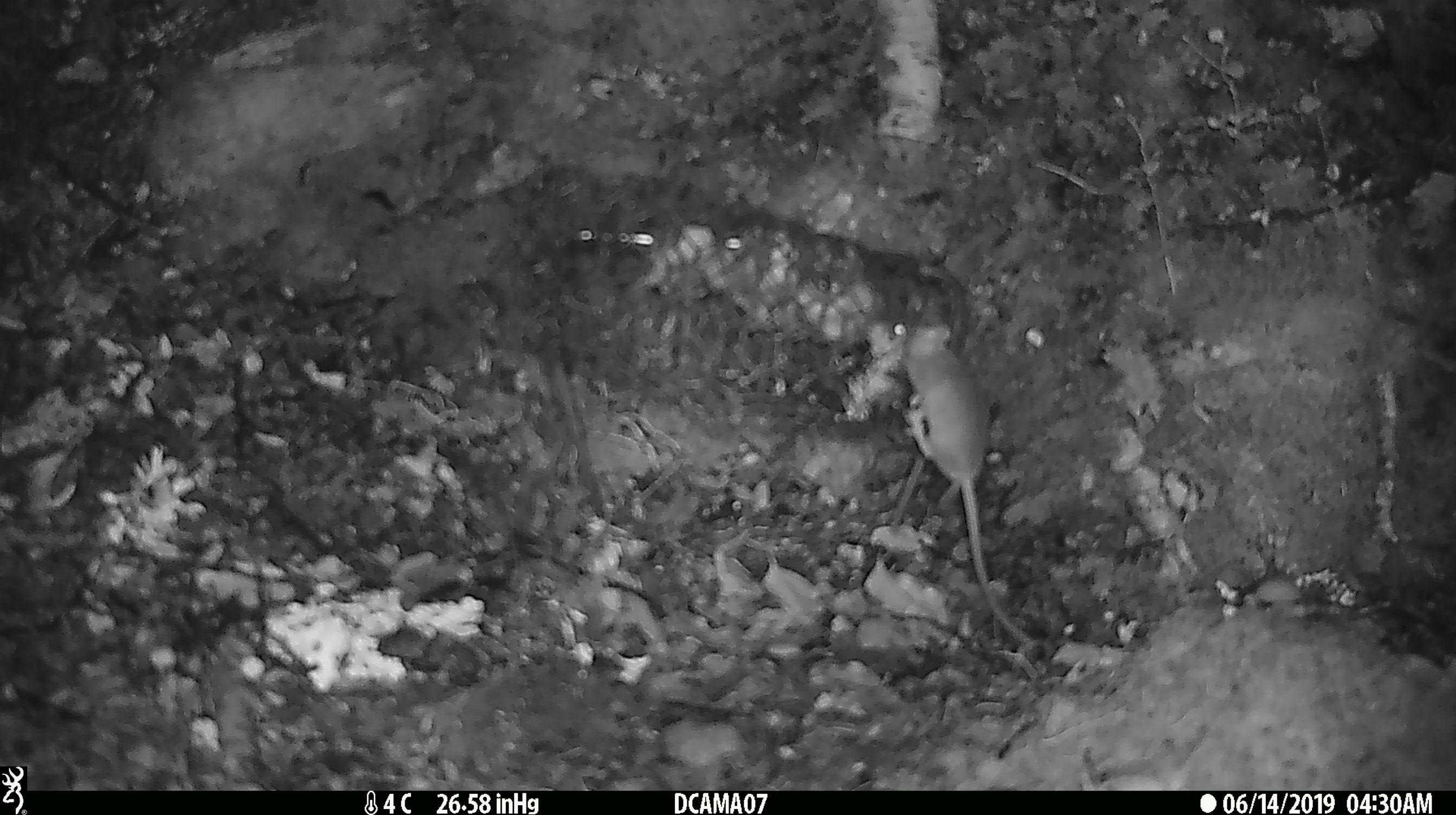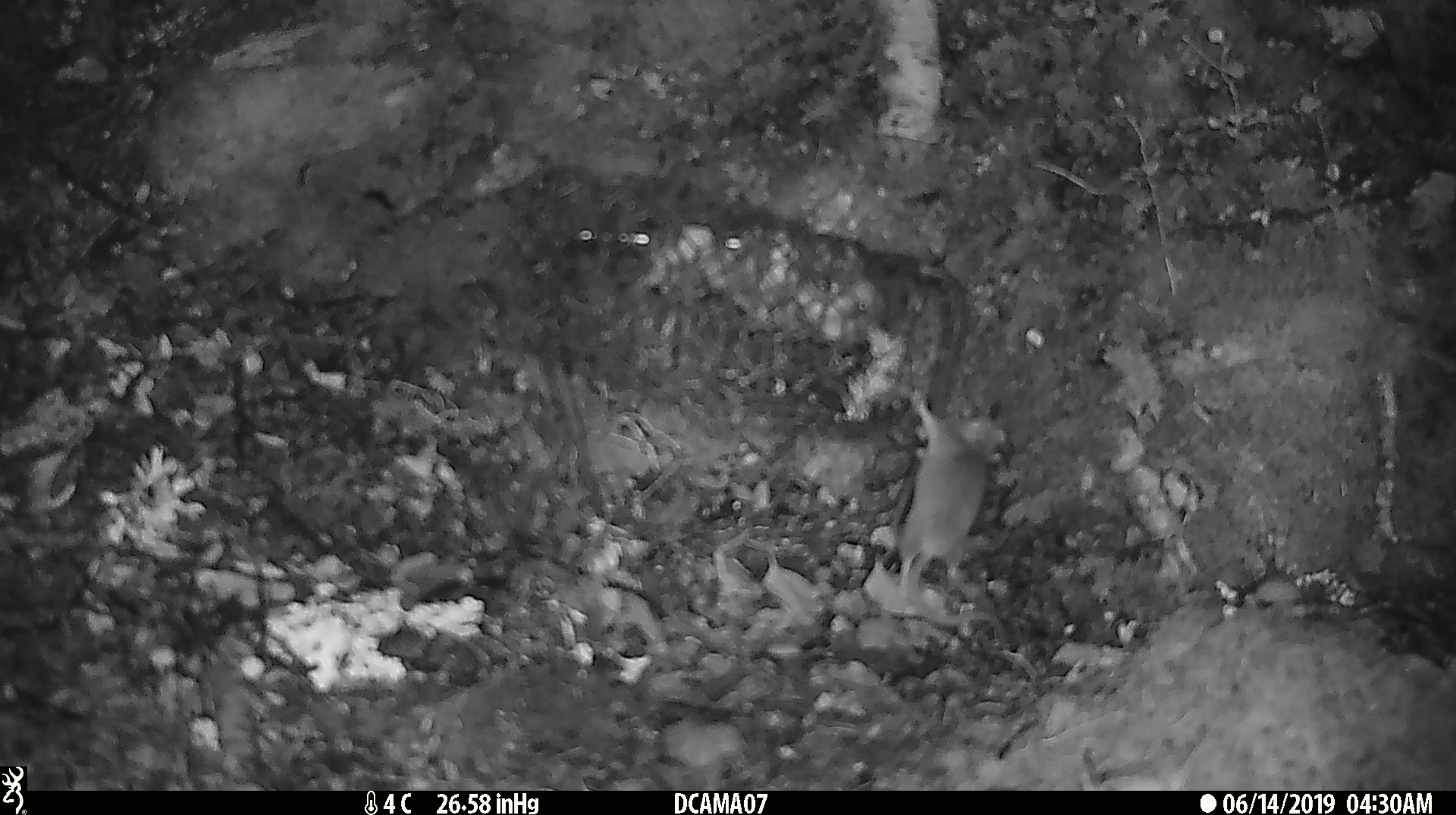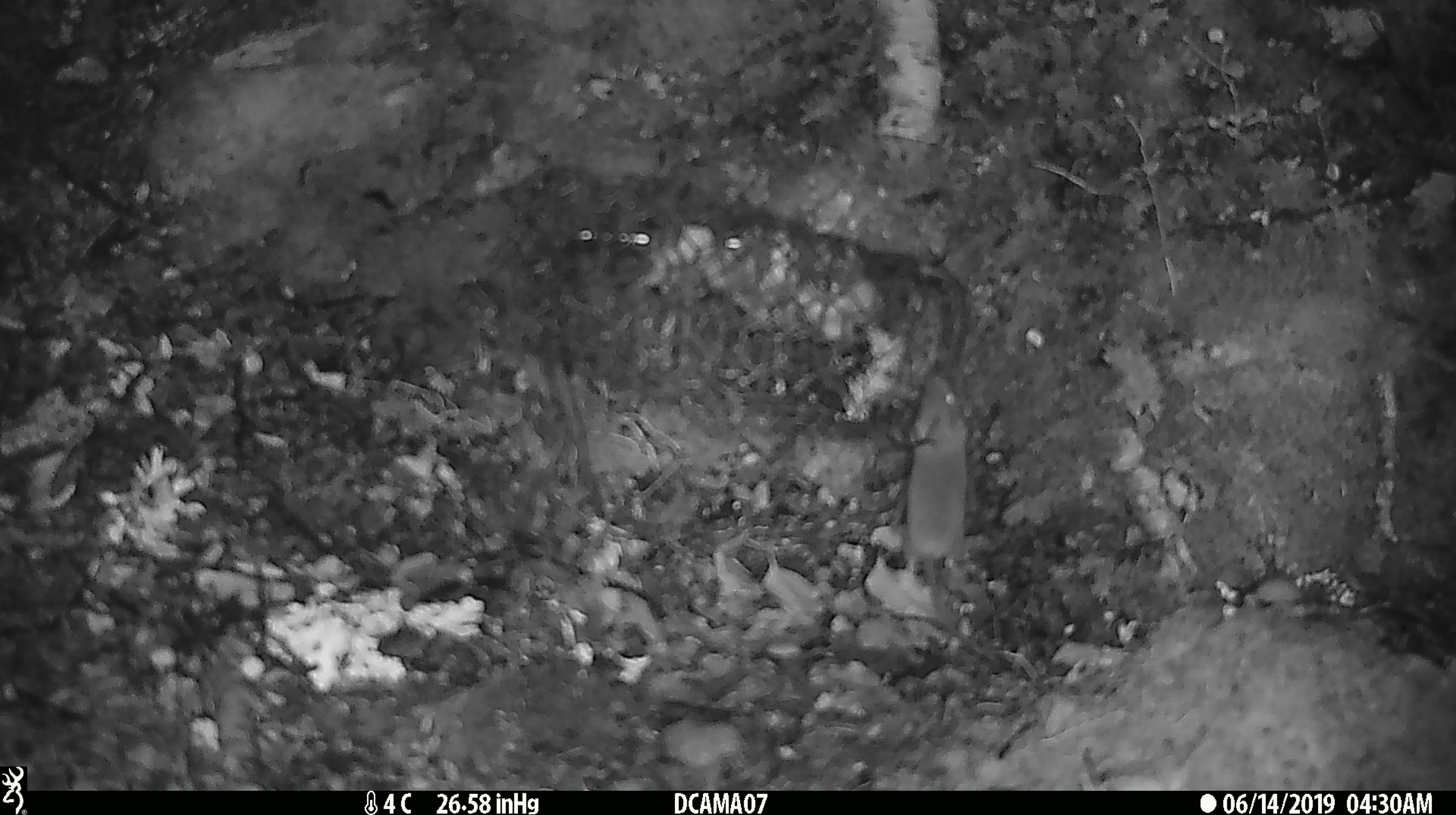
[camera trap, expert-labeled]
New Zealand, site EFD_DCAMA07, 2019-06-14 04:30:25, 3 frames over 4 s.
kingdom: Animalia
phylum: Chordata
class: Mammalia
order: Rodentia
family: Muridae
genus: Mus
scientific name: Mus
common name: mouse